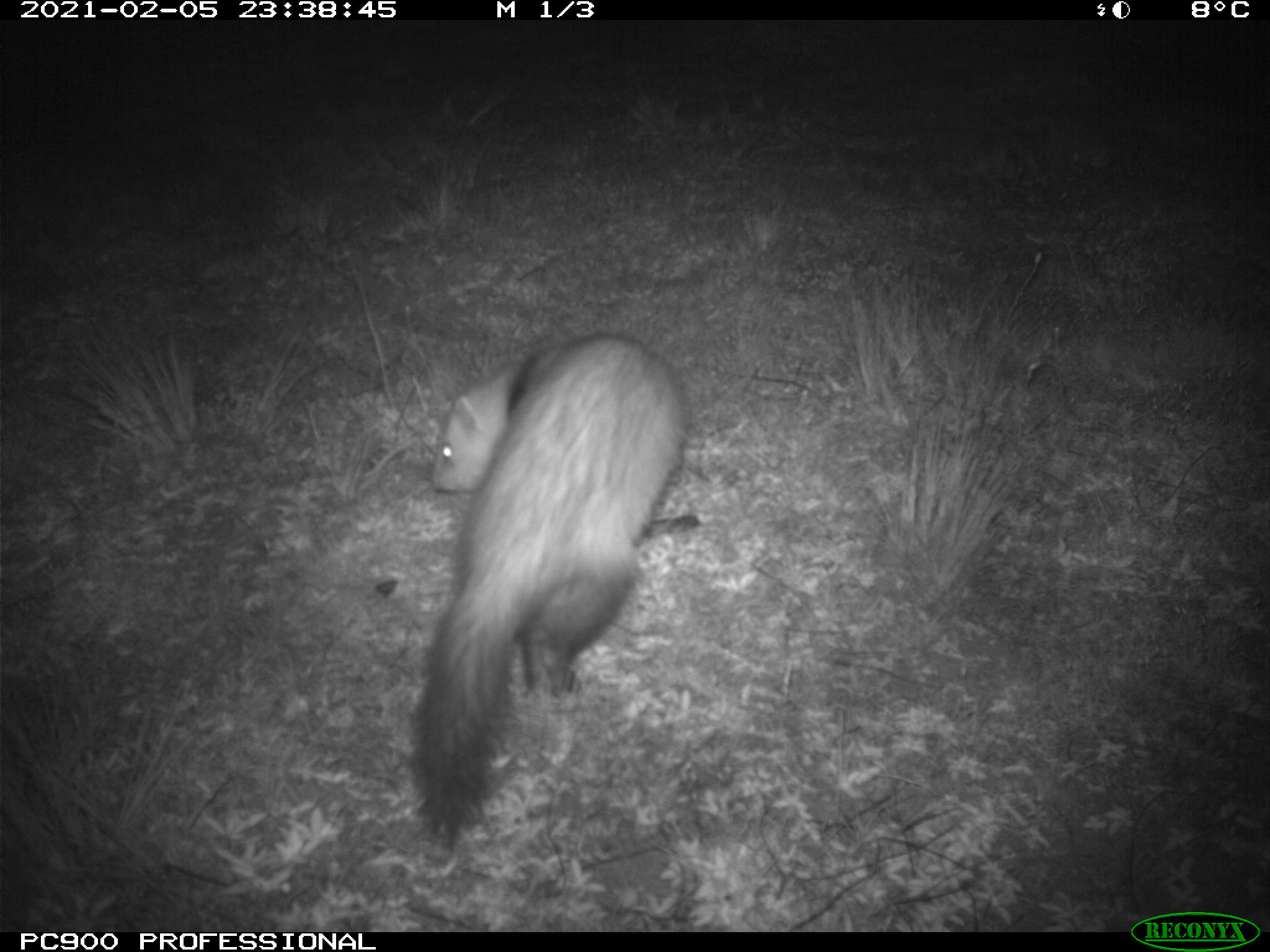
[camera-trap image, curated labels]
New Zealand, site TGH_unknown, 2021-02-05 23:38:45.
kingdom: Animalia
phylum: Chordata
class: Mammalia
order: Carnivora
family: Mustelidae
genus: Mustela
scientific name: Mustela furo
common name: ferret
Ferret (Mustela furo).